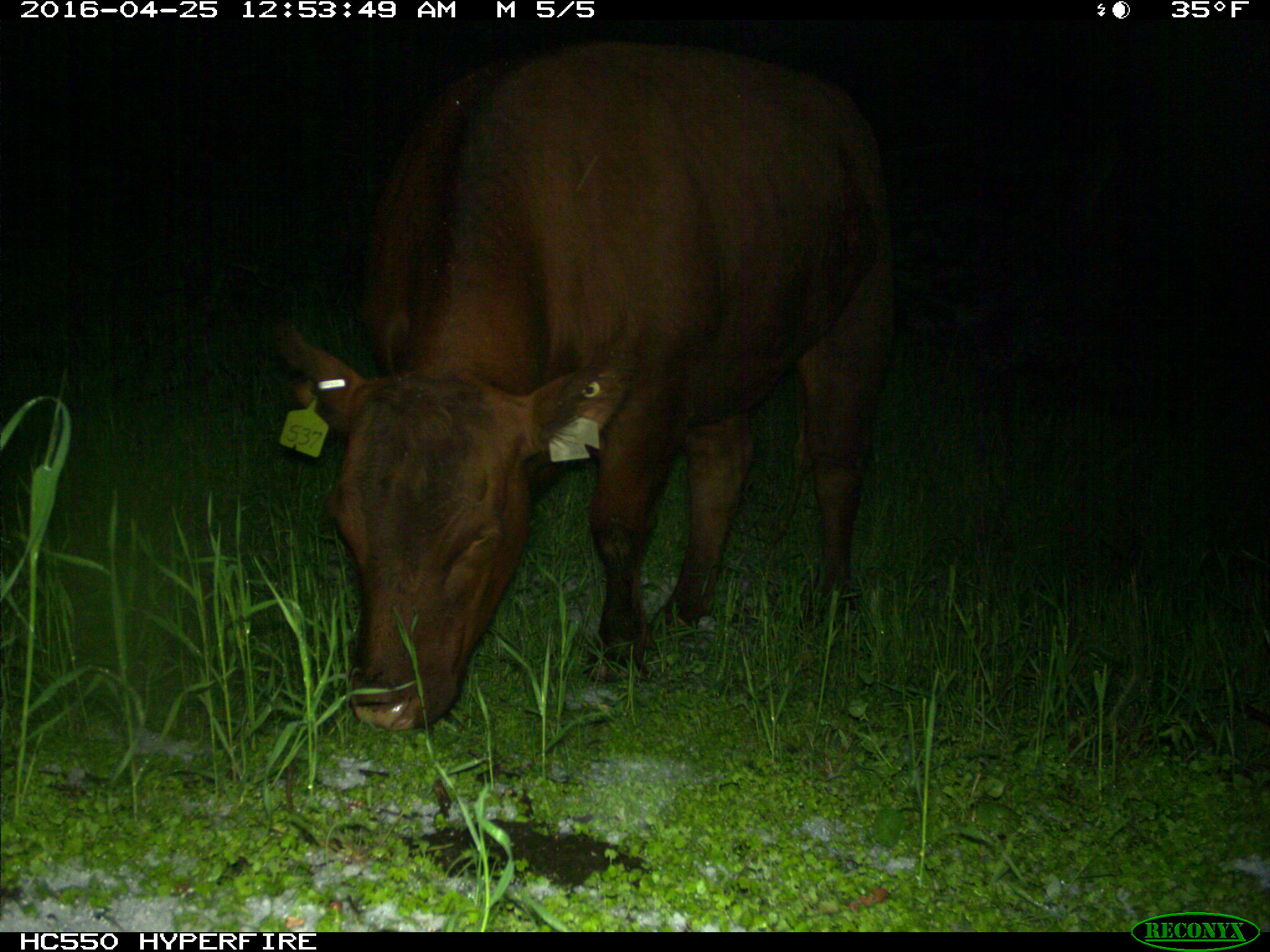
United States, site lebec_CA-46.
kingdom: Animalia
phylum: Chordata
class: Mammalia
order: Artiodactyla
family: Bovidae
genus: Bos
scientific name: Bos taurus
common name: domestic cow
Bos taurus (domestic cow).